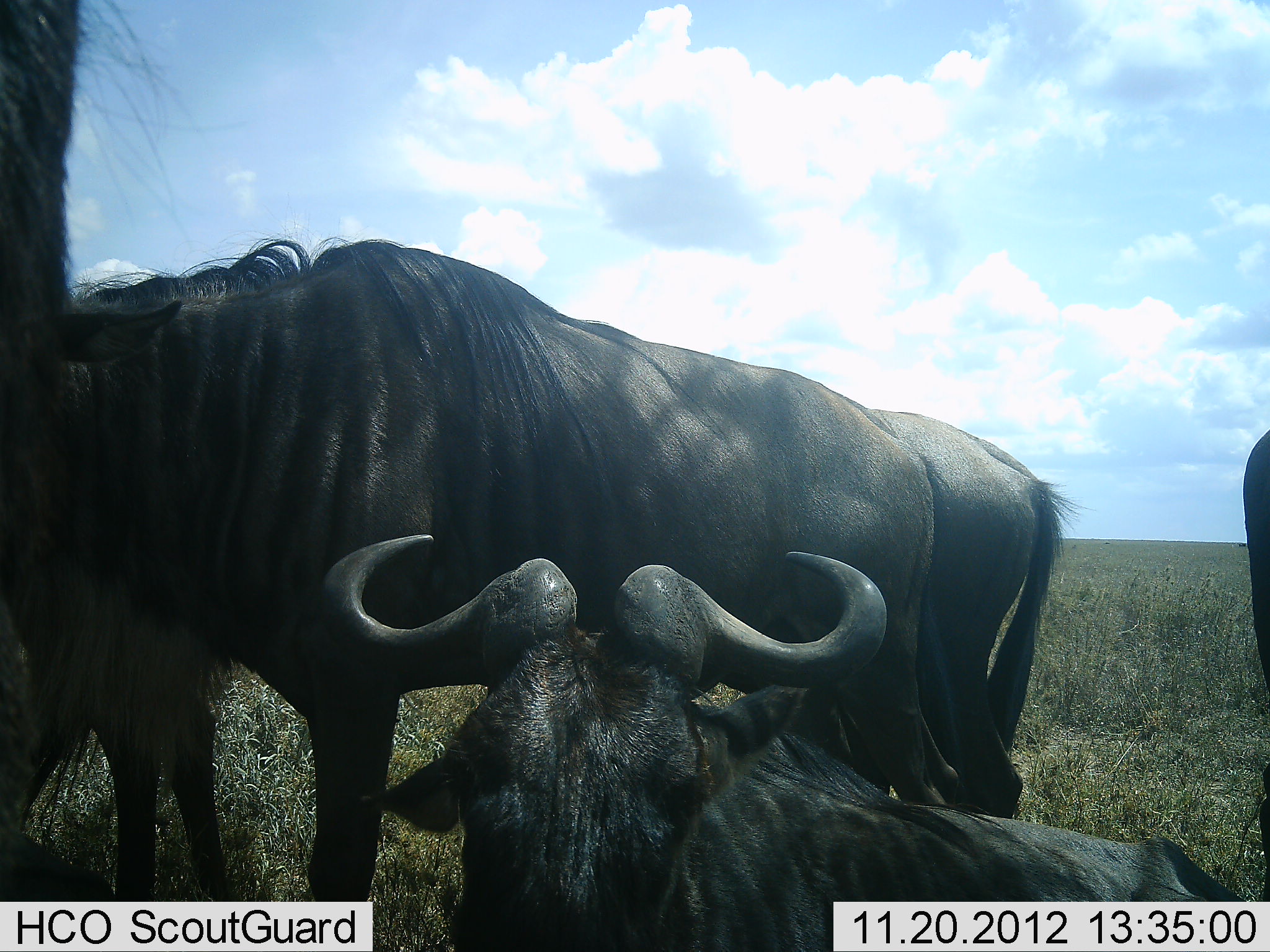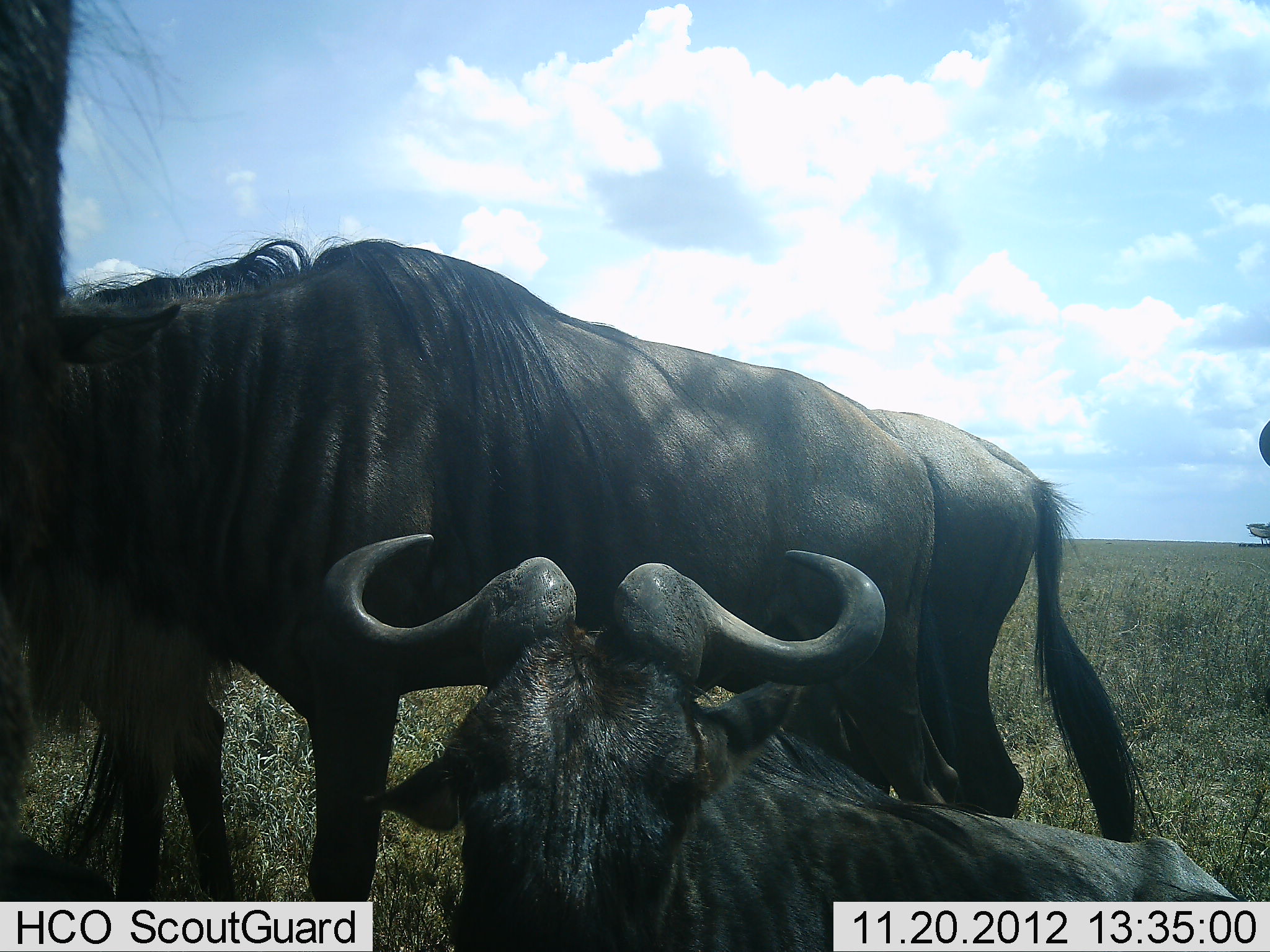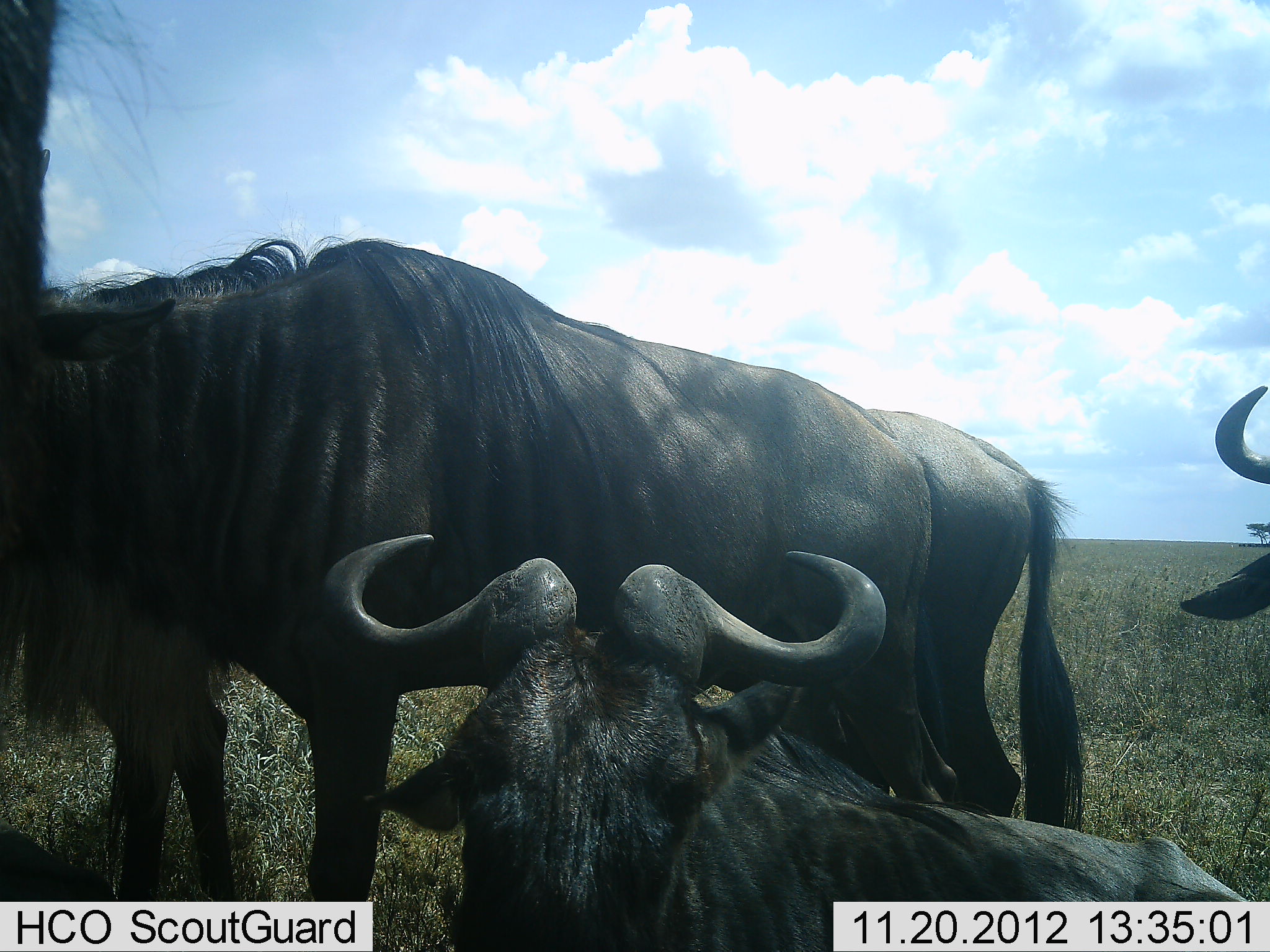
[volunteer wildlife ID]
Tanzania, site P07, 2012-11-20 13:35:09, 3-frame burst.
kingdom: Animalia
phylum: Chordata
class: Mammalia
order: Artiodactyla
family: Bovidae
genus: Connochaetes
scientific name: Connochaetes taurinus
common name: blue wildebeest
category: wildebeest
Wildebeest (blue wildebeest) (Connochaetes taurinus), count 5. Behavior (volunteer vote fractions): standing 80%, resting 90%, moving 0%, interacting 10%. Young present (vote fraction): 0%. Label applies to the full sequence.